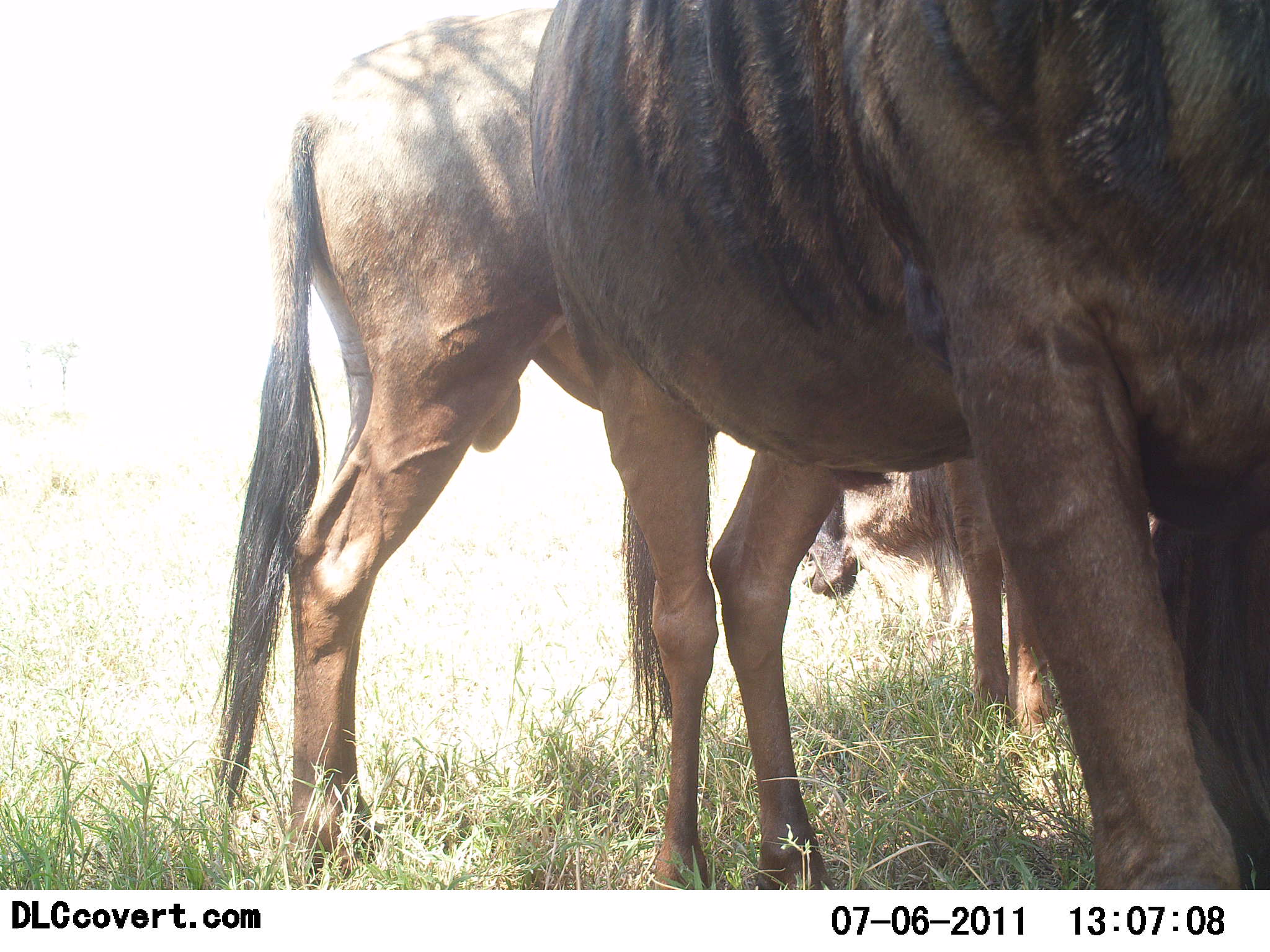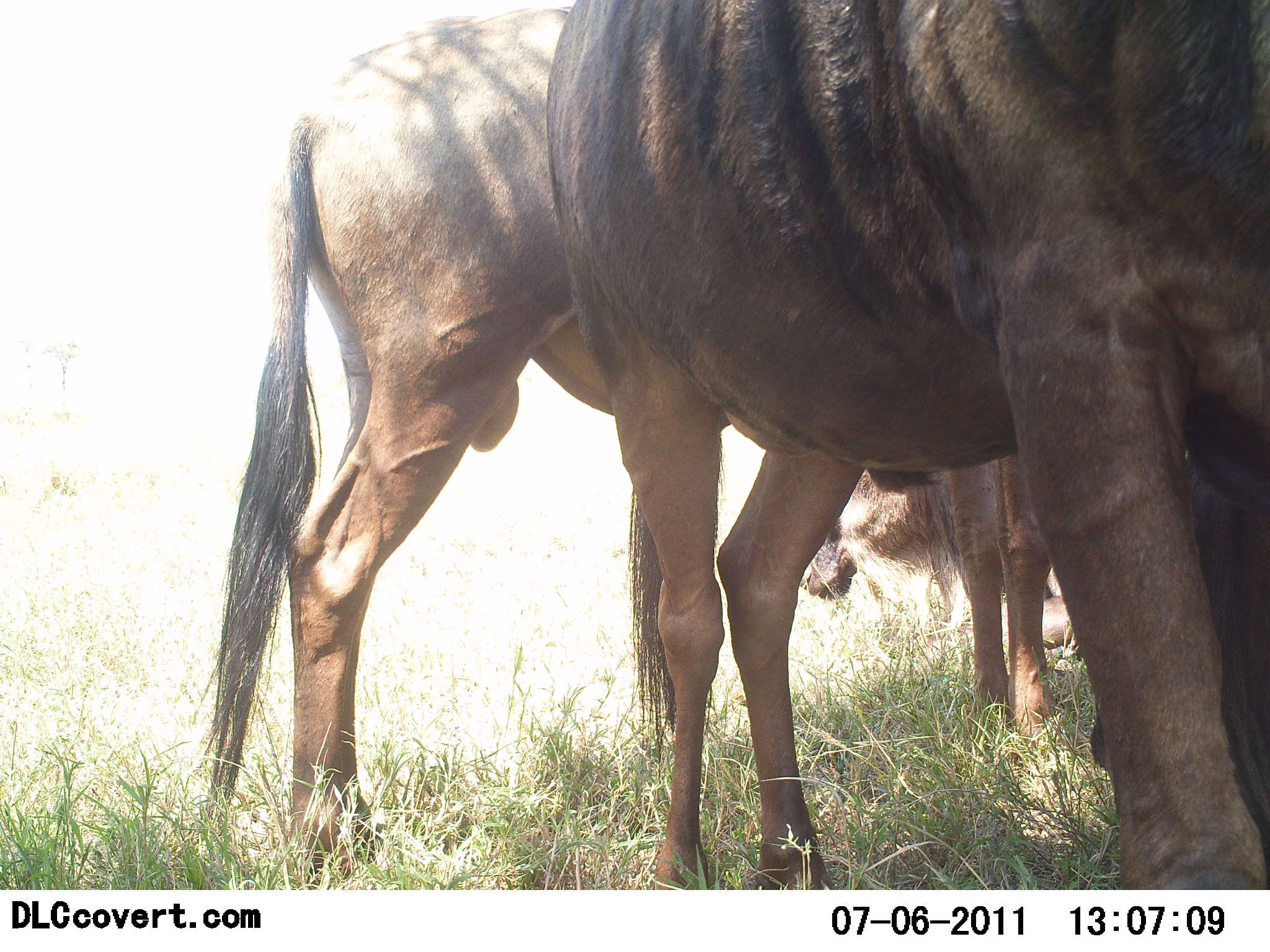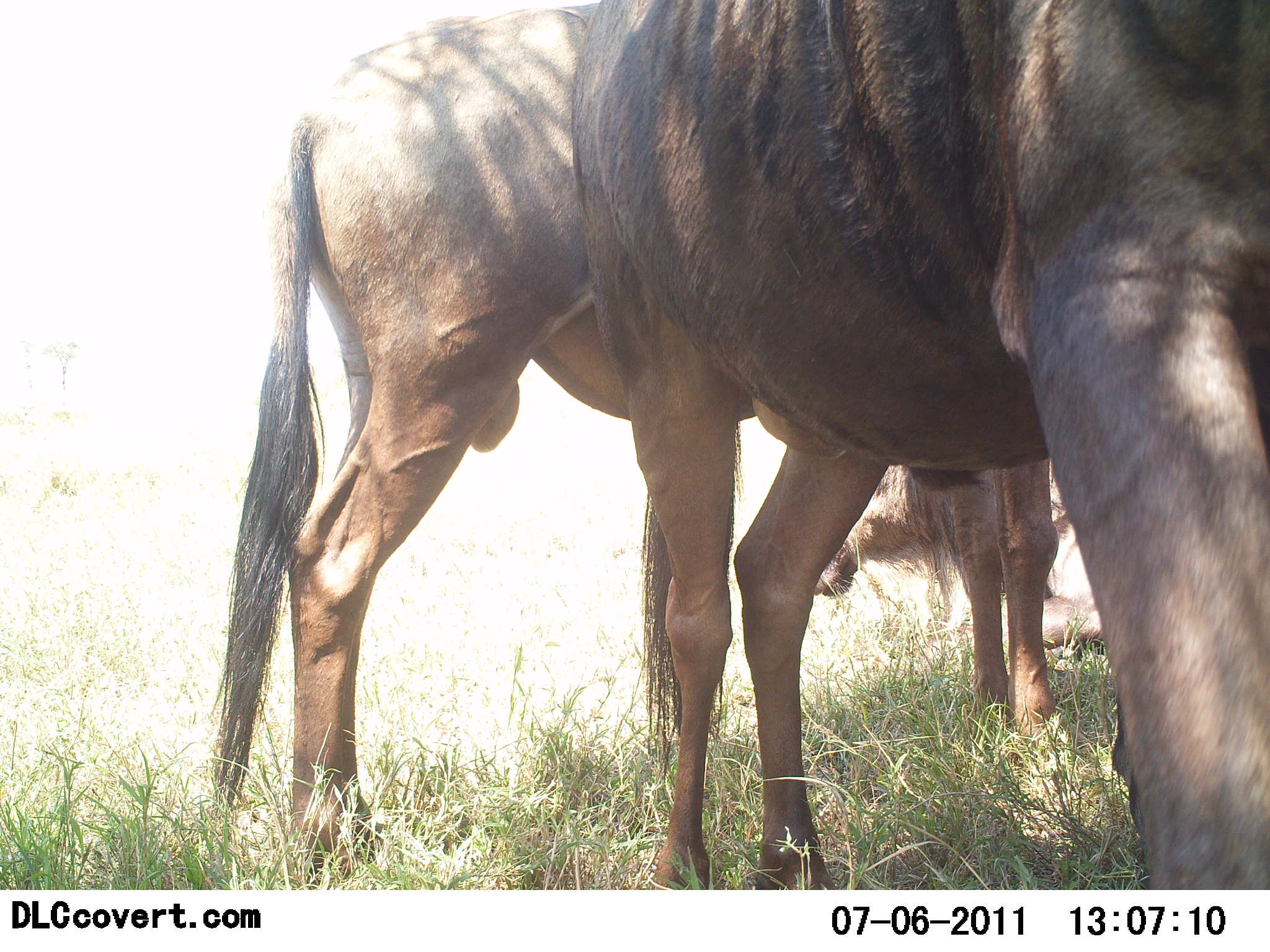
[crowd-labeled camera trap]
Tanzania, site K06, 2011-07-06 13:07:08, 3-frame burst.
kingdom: Animalia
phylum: Chordata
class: Mammalia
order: Artiodactyla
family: Bovidae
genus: Connochaetes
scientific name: Connochaetes taurinus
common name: blue wildebeest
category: wildebeest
Wildebeest (blue wildebeest) (Connochaetes taurinus), count 3. Behavior (volunteer vote fractions): standing 100%, resting 25%, moving 0%, interacting 0%. Young present (vote fraction): 0%. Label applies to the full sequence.